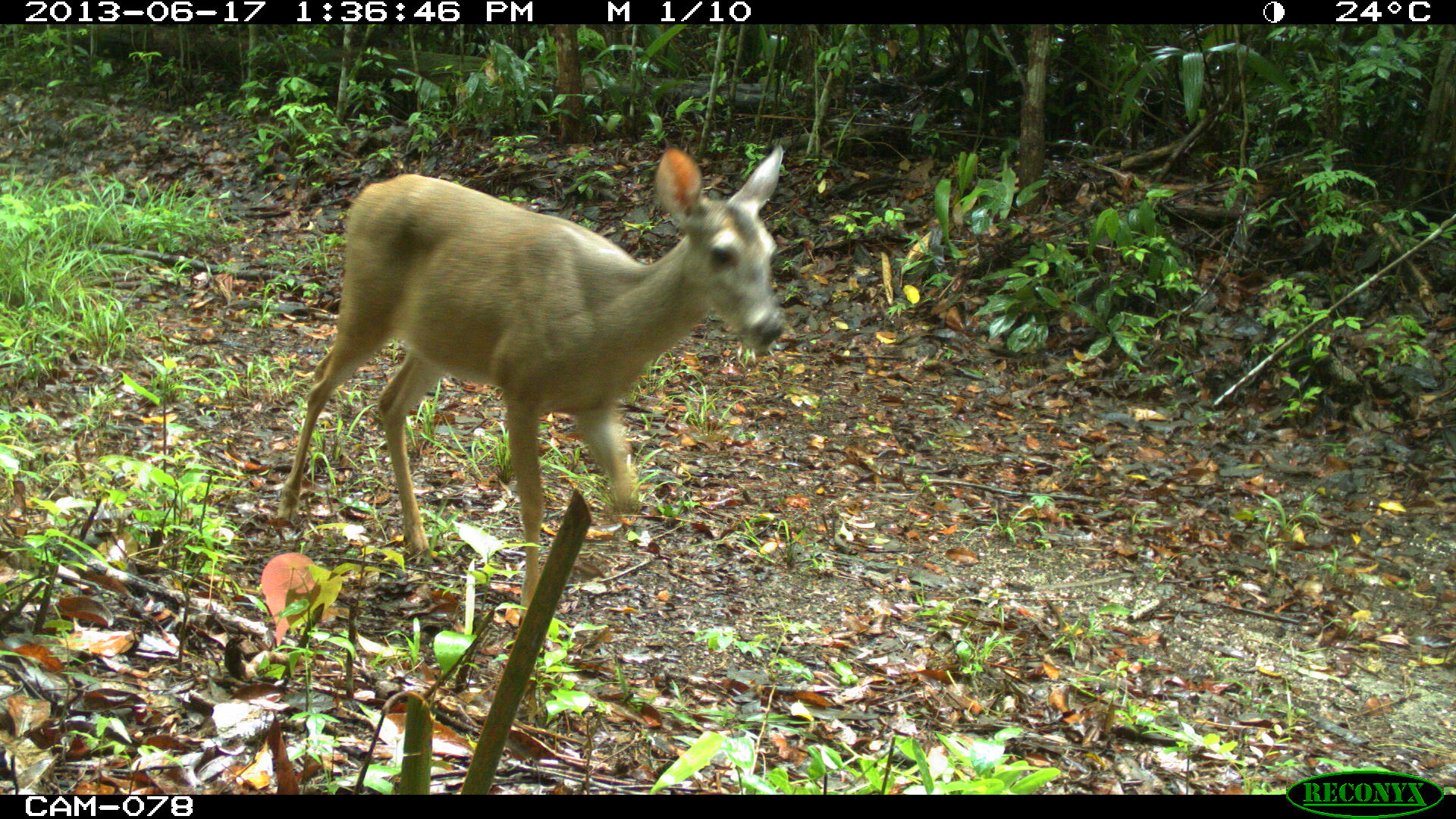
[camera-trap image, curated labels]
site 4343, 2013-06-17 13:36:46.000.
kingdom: Animalia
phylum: Chordata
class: Mammalia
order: Artiodactyla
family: Cervidae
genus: Odocoileus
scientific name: Odocoileus virginianus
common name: white-tailed deer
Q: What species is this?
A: Odocoileus virginianus (white-tailed deer).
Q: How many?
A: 2.